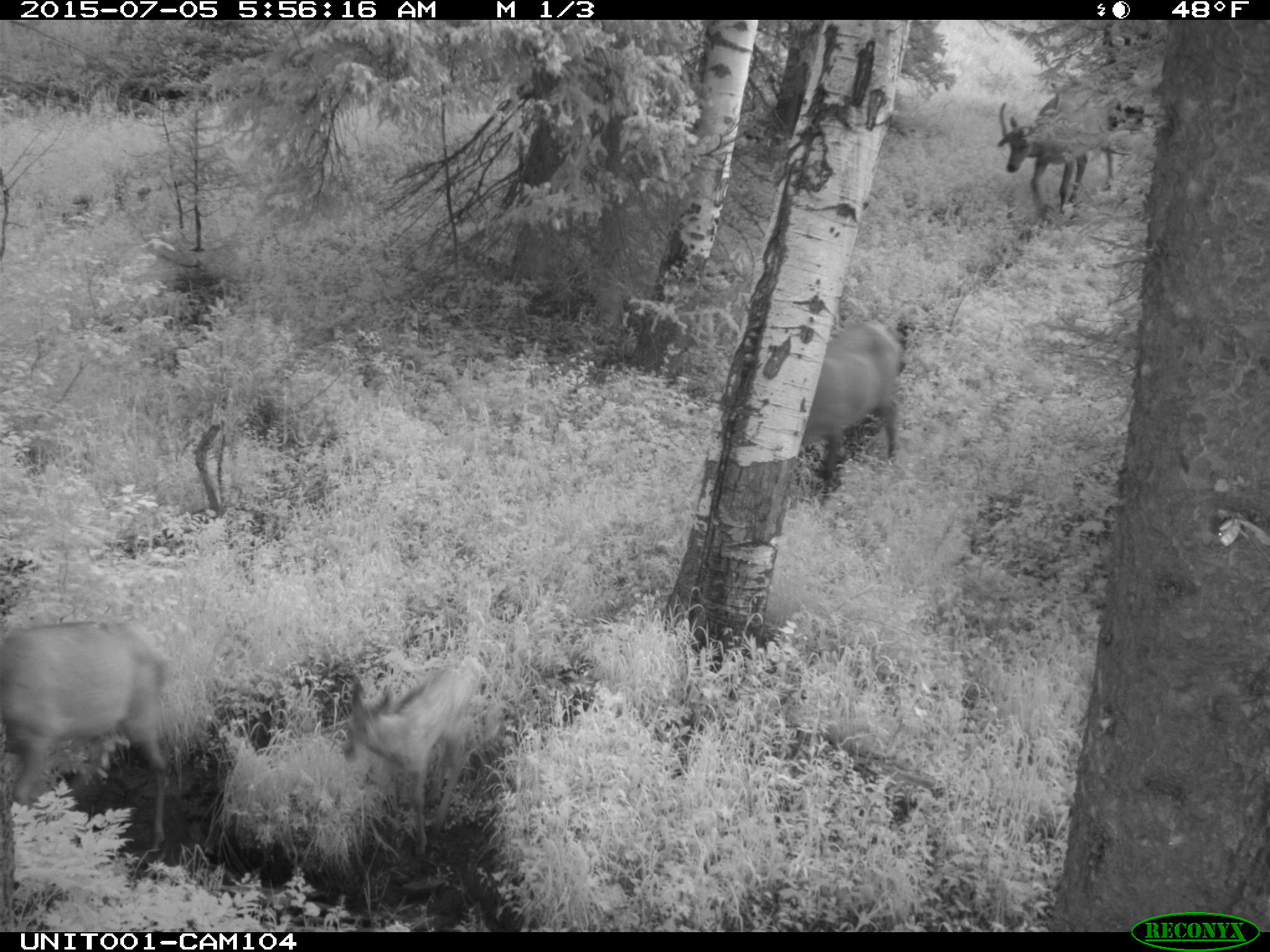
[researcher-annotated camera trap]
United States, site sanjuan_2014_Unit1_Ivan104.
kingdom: Animalia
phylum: Chordata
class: Mammalia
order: Artiodactyla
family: Cervidae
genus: Cervus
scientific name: Cervus elaphus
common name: red deer